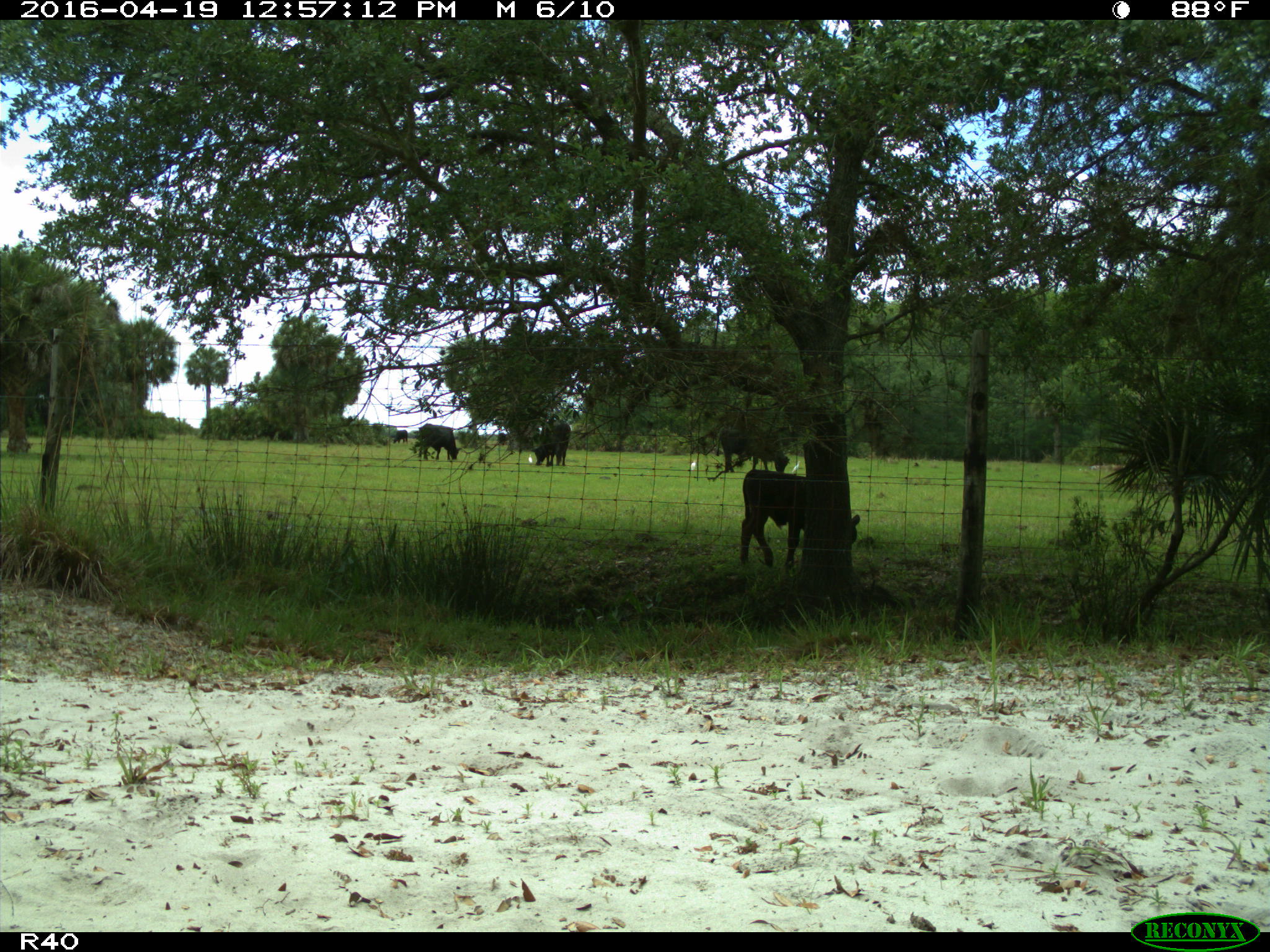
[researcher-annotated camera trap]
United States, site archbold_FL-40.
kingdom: Animalia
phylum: Chordata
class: Mammalia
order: Artiodactyla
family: Bovidae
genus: Bos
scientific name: Bos taurus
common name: domestic cow